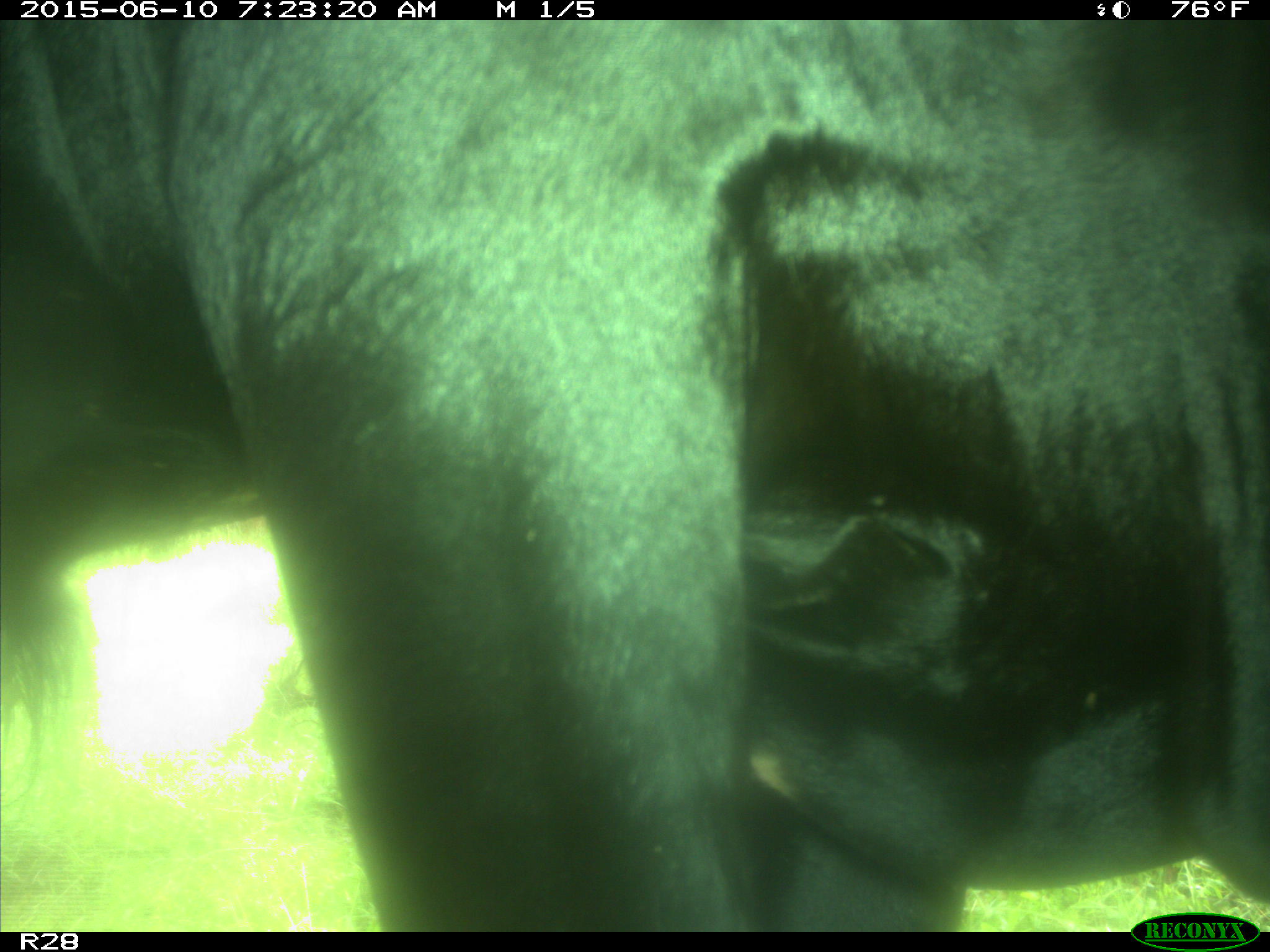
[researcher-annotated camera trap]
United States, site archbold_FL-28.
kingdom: Animalia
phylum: Chordata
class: Mammalia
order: Artiodactyla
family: Bovidae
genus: Bos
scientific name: Bos taurus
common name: domestic cow